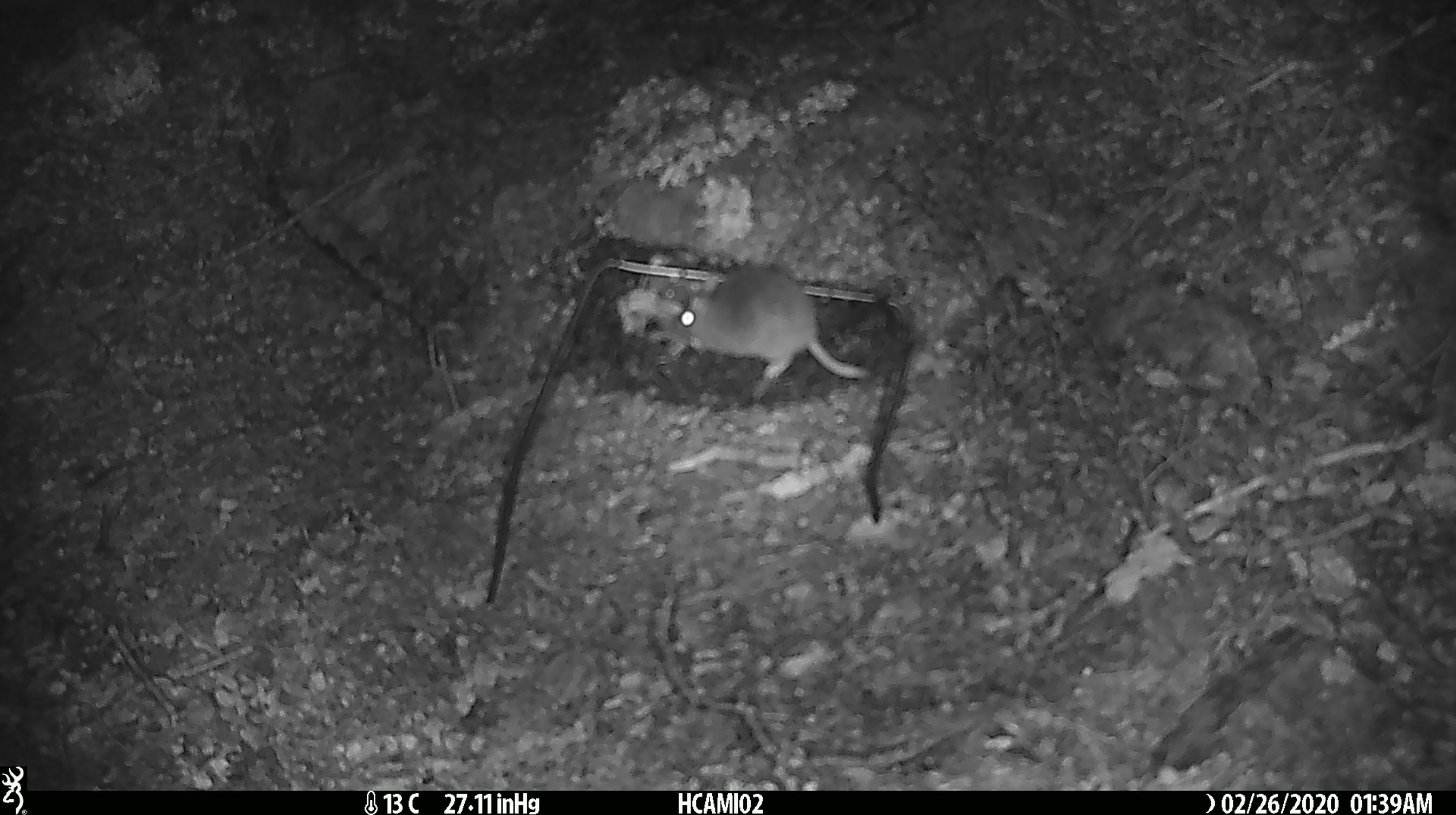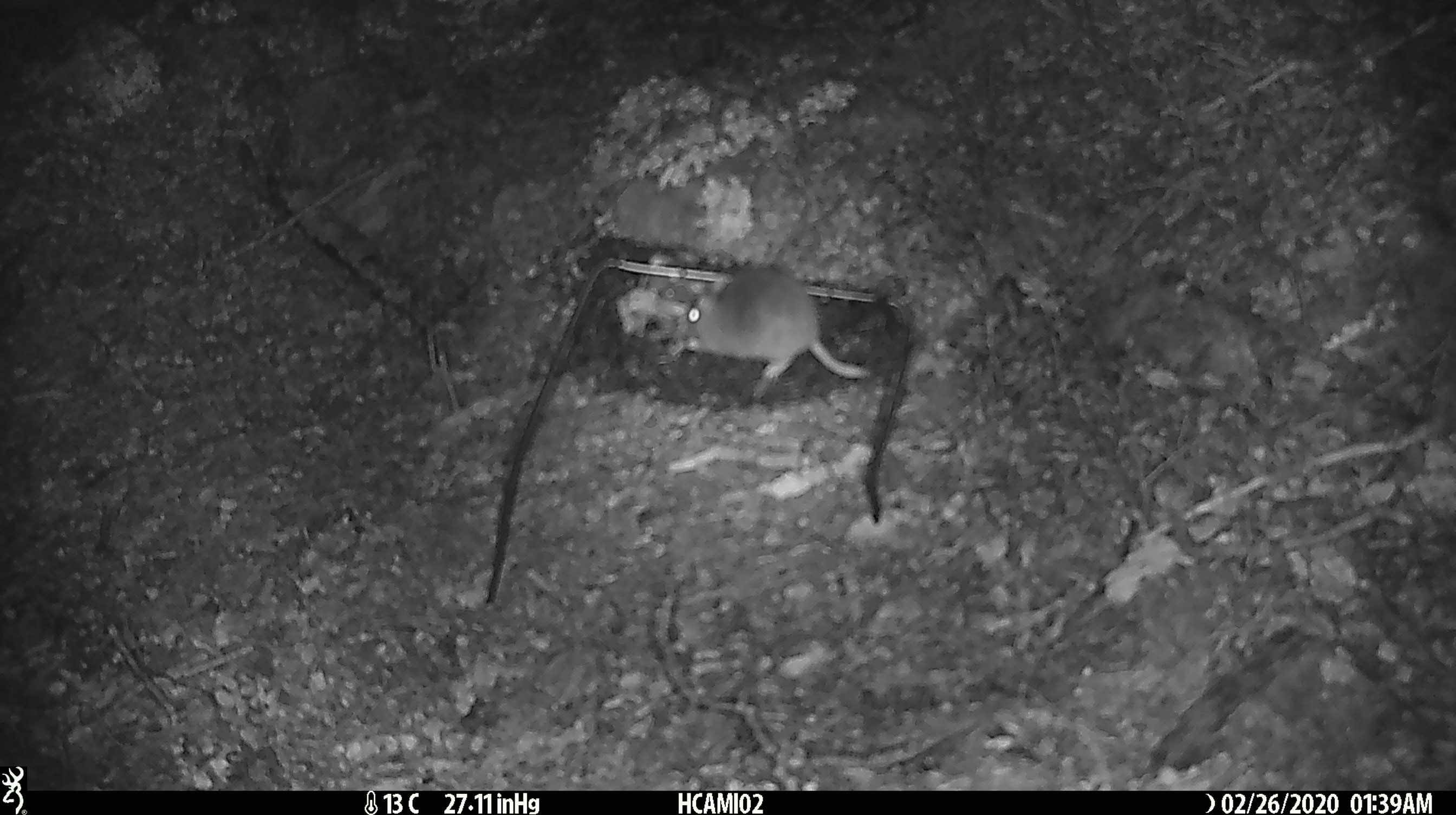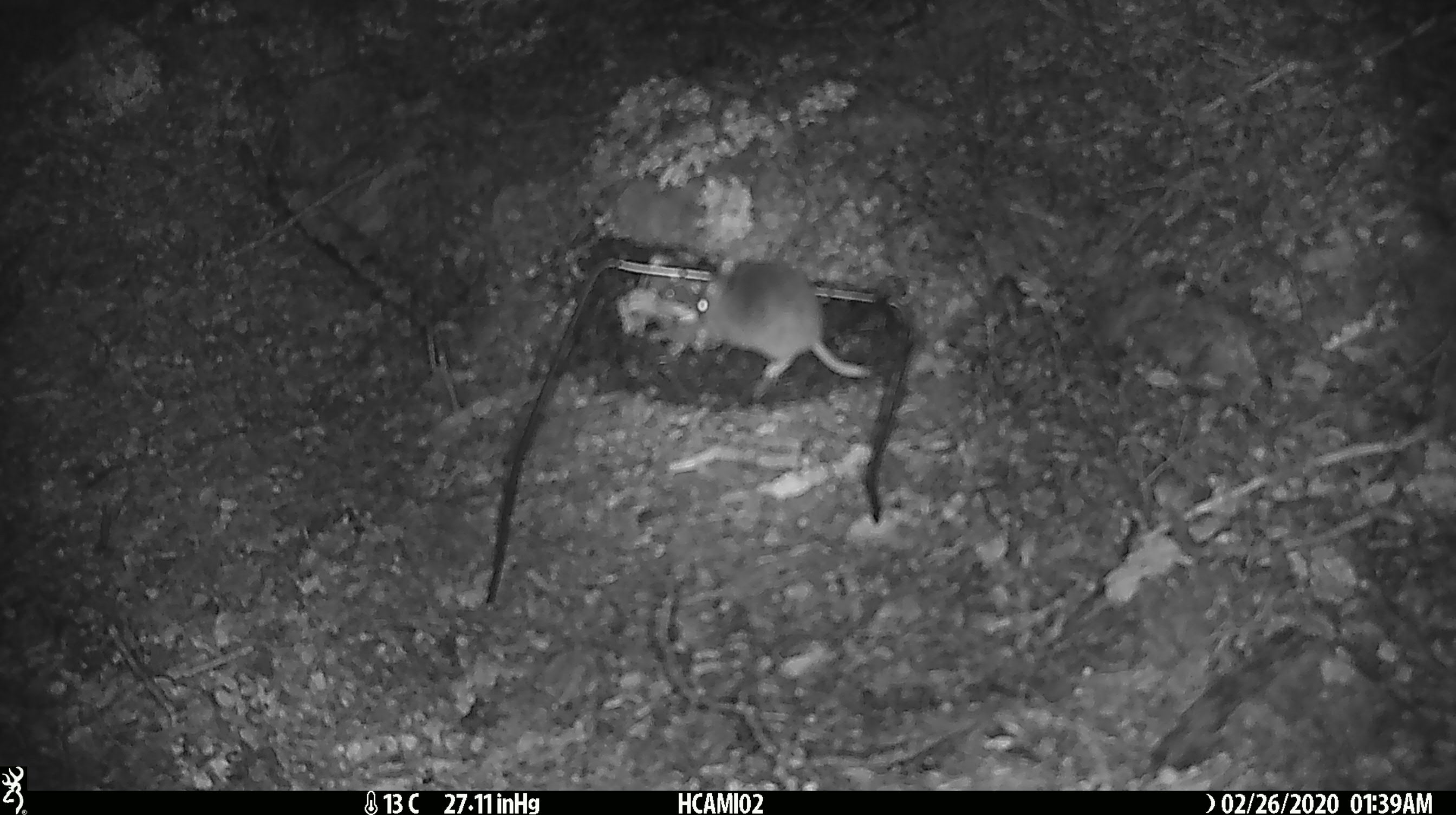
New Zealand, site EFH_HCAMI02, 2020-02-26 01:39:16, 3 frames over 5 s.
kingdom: Animalia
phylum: Chordata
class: Mammalia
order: Rodentia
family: Muridae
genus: Mus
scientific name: Mus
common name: mouse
Mouse (Mus).